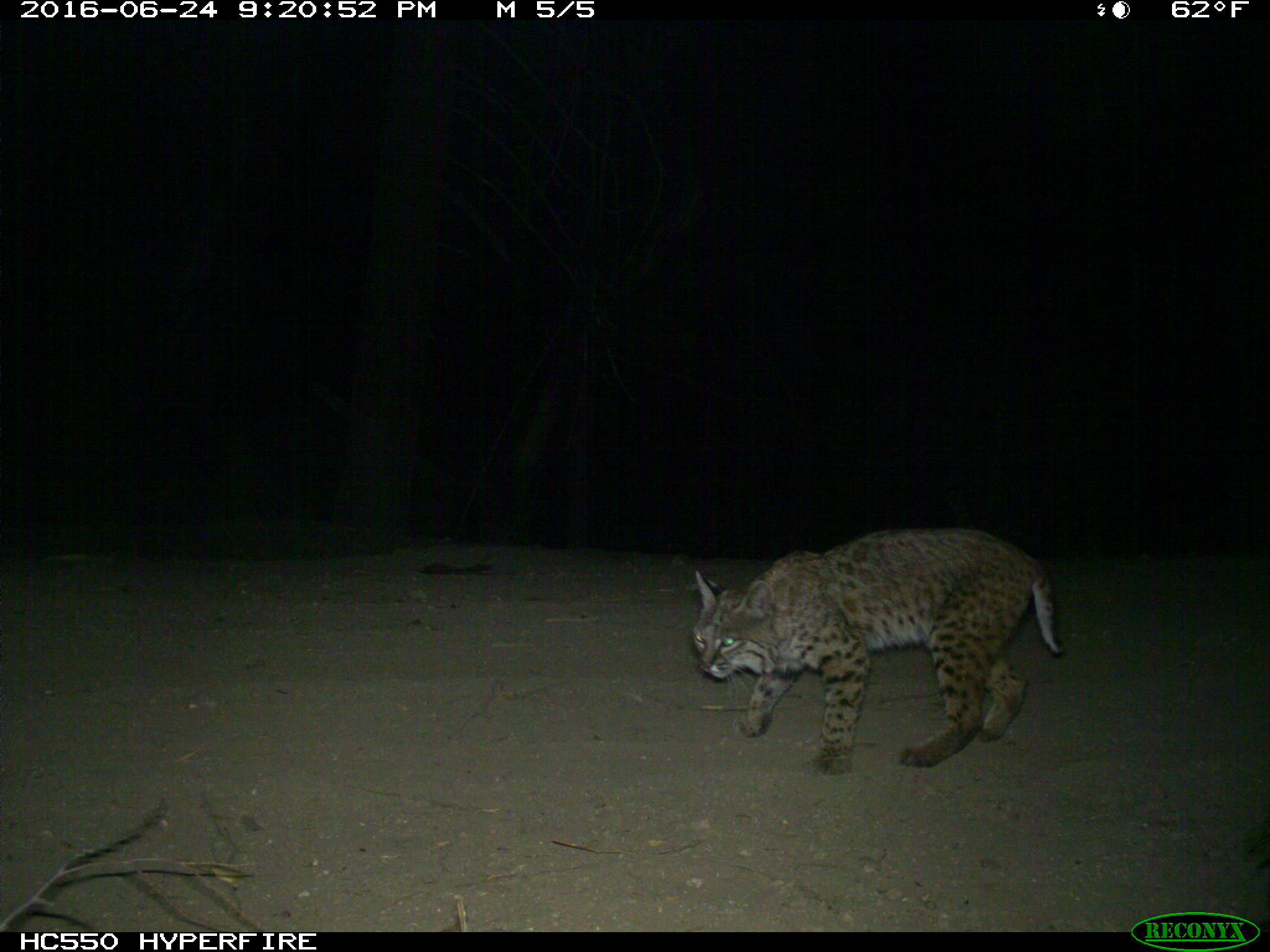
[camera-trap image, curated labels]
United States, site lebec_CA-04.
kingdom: Animalia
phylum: Chordata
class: Mammalia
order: Carnivora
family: Felidae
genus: Lynx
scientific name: Lynx rufus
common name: bobcat